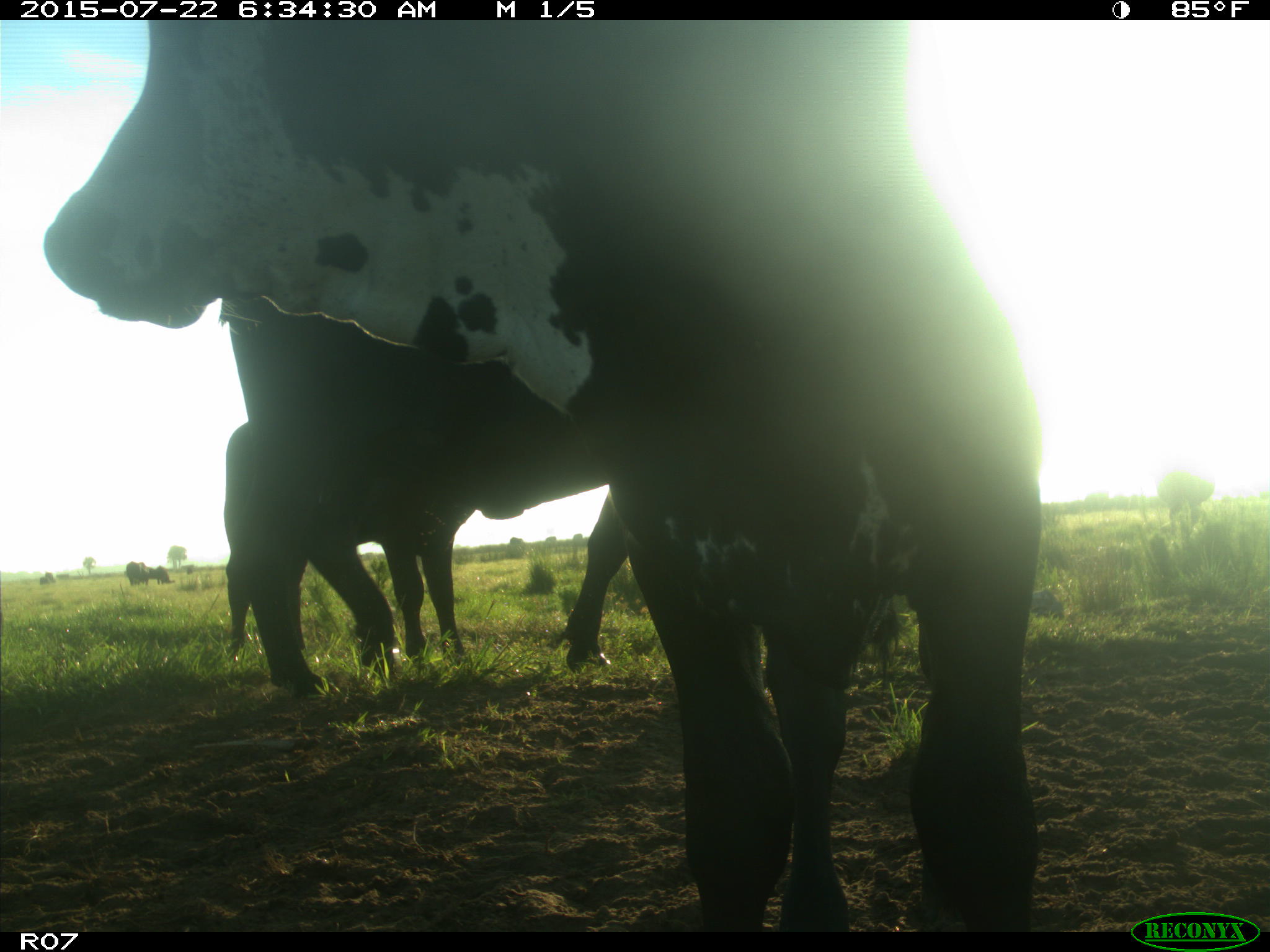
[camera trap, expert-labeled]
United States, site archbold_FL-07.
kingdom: Animalia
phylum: Chordata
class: Mammalia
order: Artiodactyla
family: Suidae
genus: Sus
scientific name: Sus scrofa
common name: wild boar